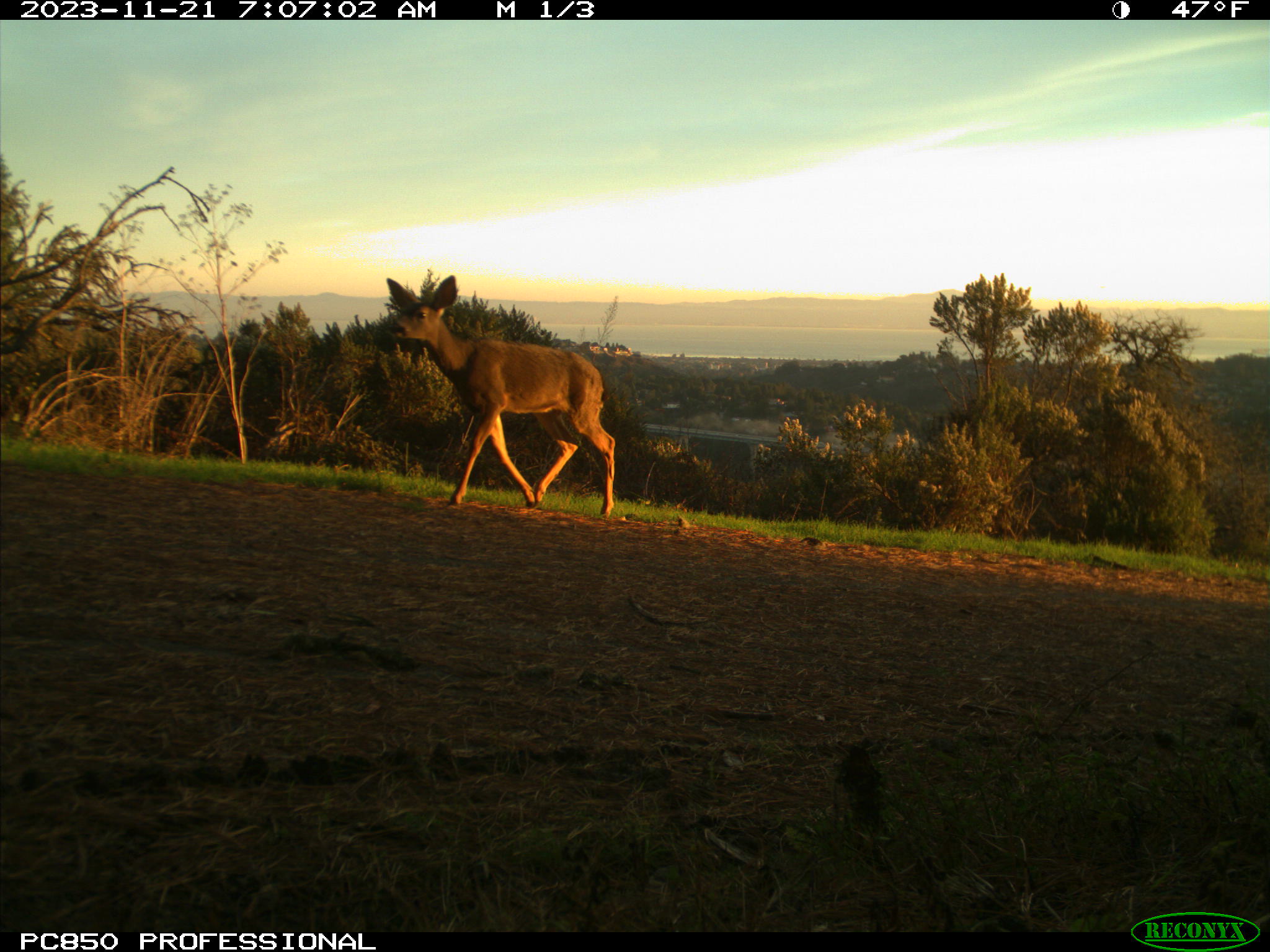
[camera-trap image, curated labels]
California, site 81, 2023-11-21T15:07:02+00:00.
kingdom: Animalia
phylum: Chordata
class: Mammalia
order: Artiodactyla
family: Cervidae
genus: Odocoileus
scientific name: Odocoileus hemionus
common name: mule deer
Mule deer (Odocoileus hemionus).